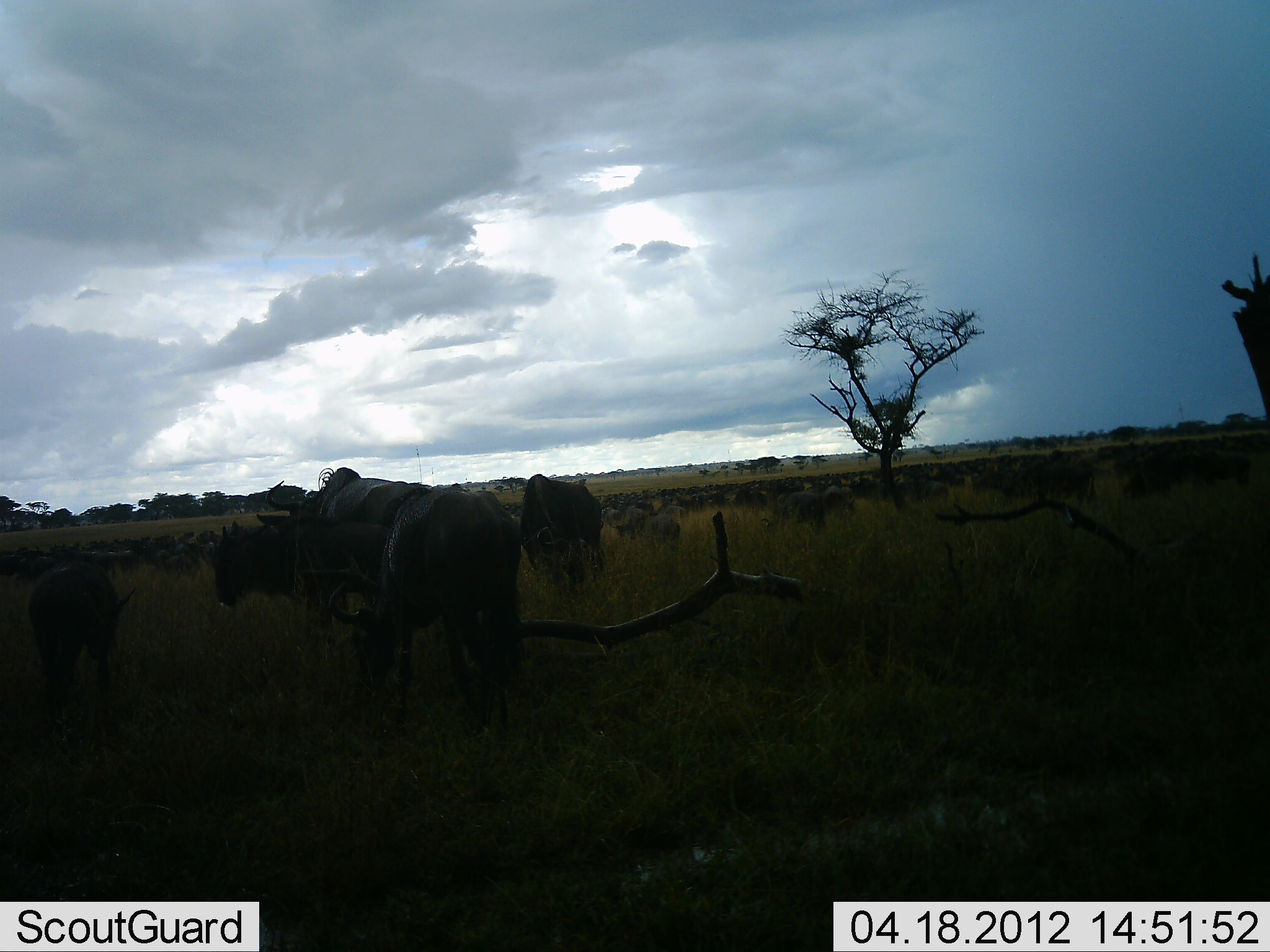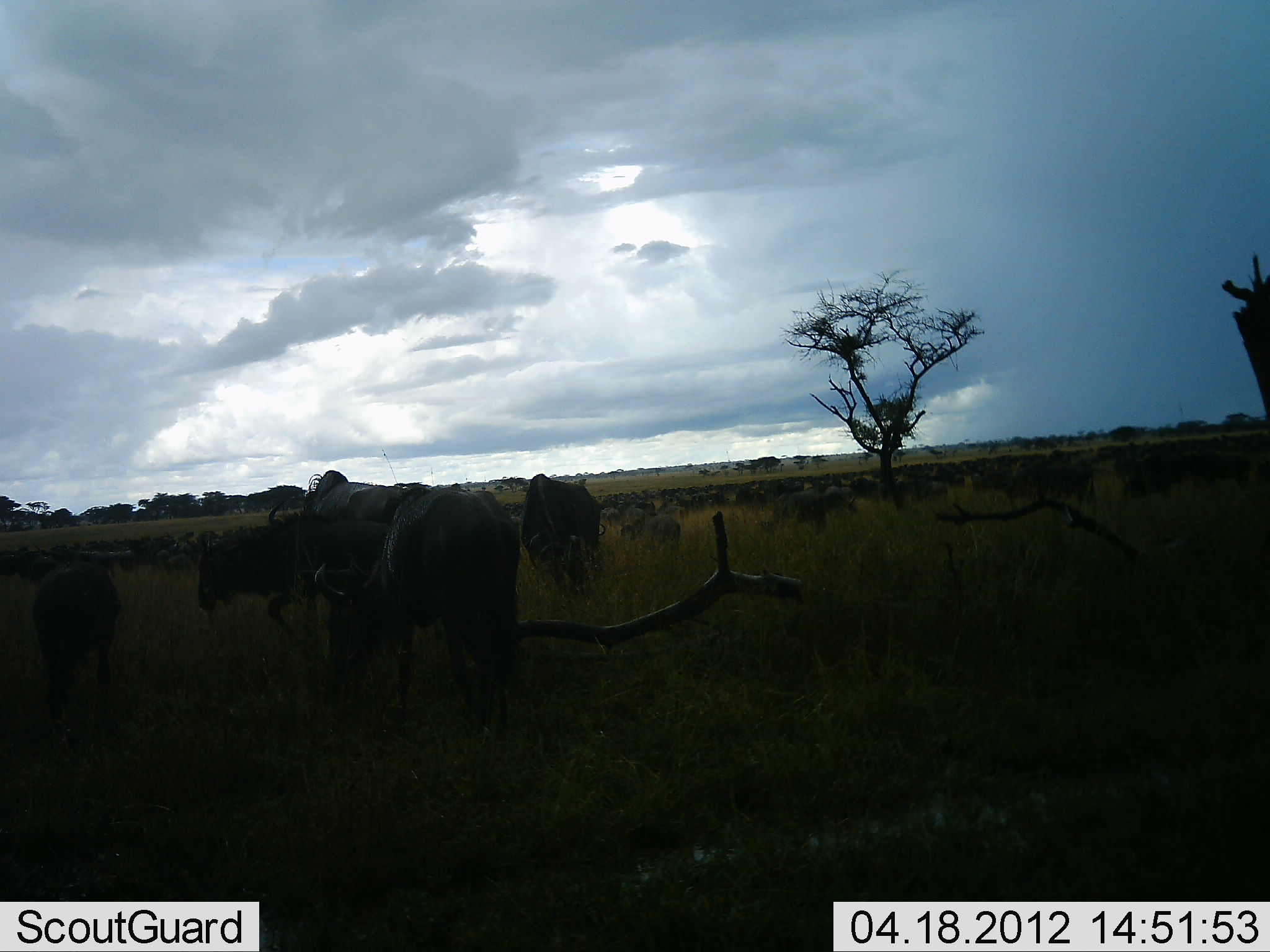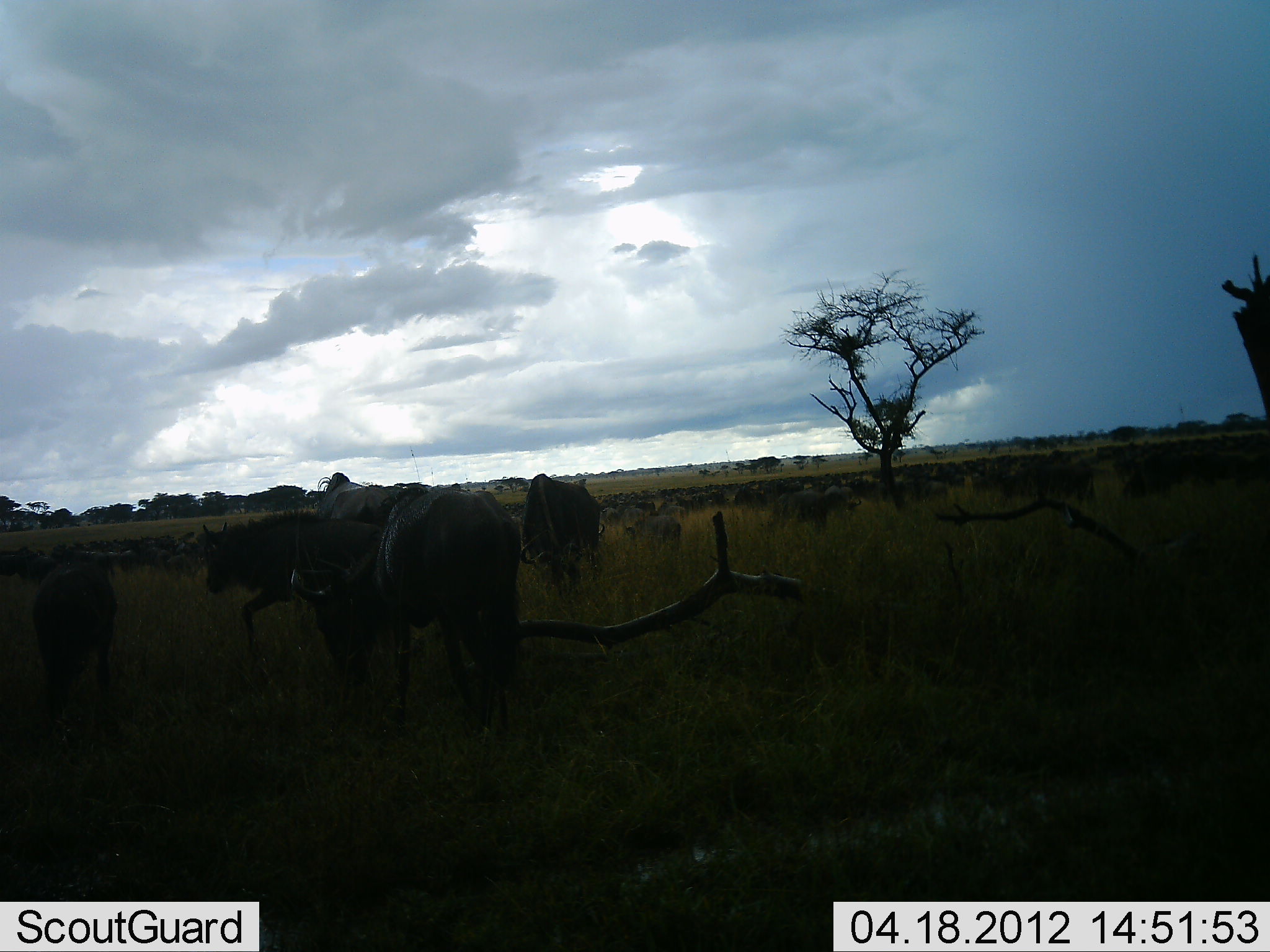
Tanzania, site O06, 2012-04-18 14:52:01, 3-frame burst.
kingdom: Animalia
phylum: Chordata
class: Mammalia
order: Artiodactyla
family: Bovidae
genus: Connochaetes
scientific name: Connochaetes taurinus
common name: blue wildebeest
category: wildebeest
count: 51+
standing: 77%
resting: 0%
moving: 38%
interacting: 8%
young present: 8%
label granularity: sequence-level